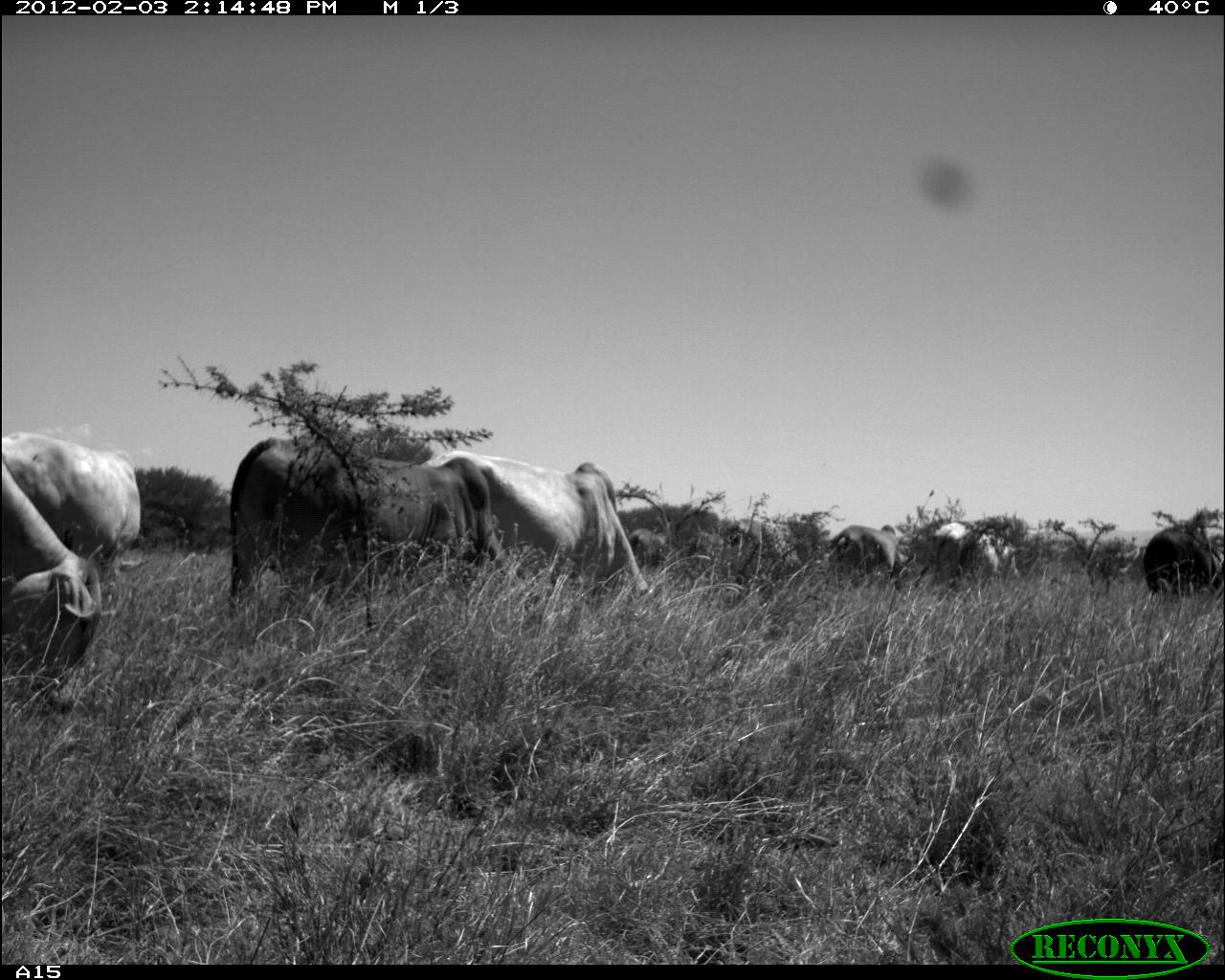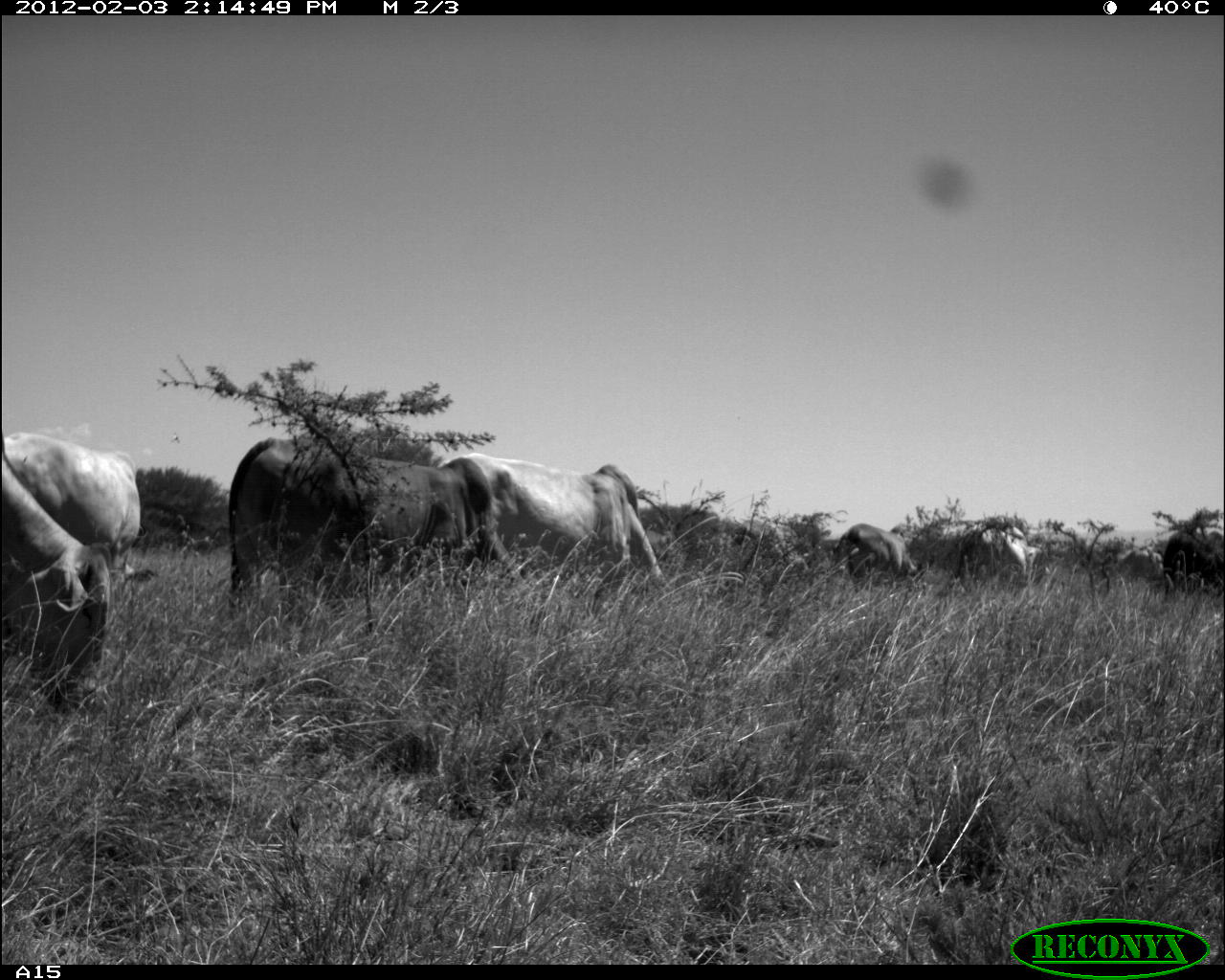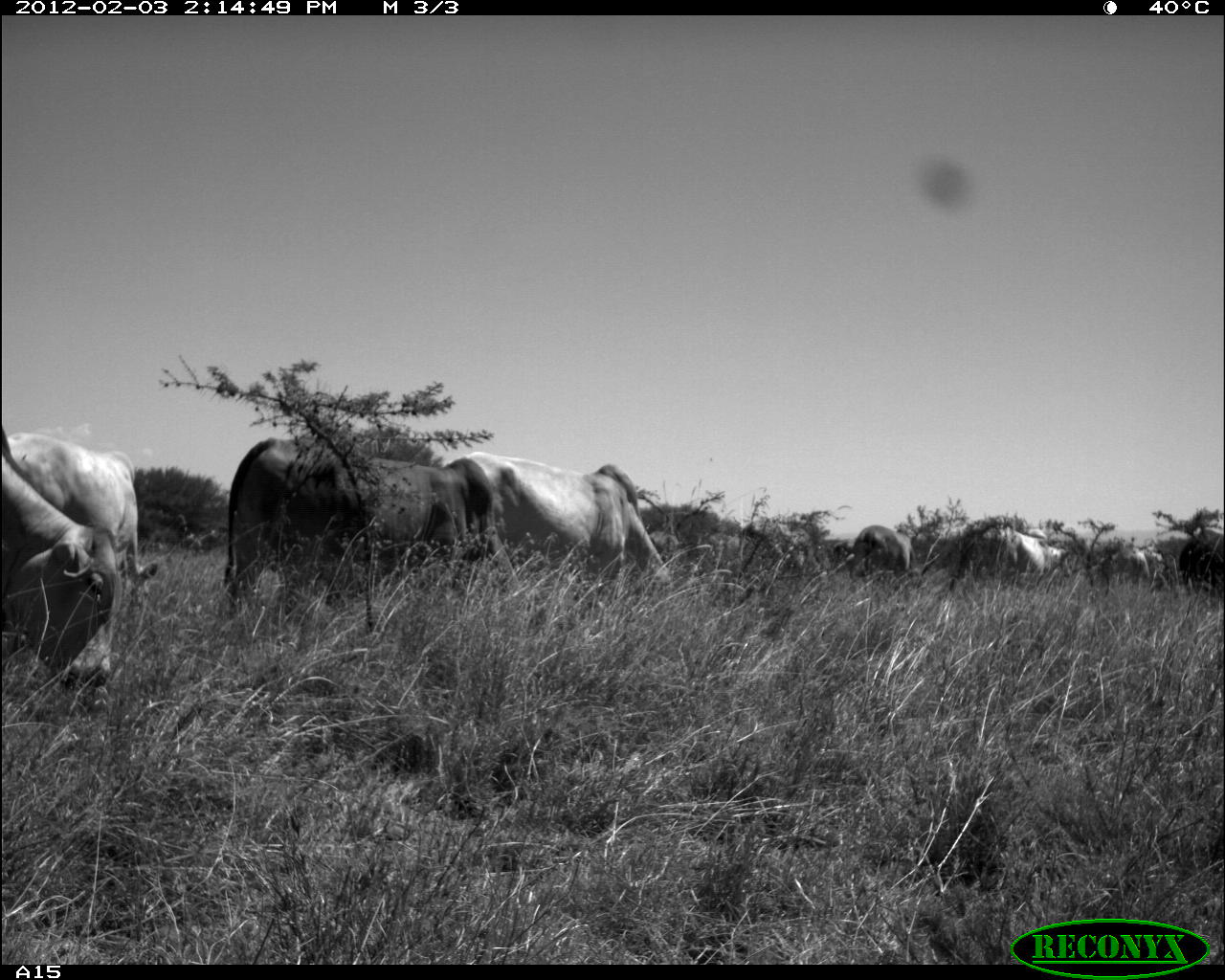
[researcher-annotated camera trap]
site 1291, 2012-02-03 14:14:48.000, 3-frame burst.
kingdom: Animalia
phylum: Chordata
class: Mammalia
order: Artiodactyla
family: Bovidae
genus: Bos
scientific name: Bos taurus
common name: domestic cattle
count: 8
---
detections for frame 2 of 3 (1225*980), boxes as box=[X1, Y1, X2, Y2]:
bos taurus: box=[219, 434, 521, 617]; box=[439, 452, 674, 594]; box=[0, 459, 113, 711]; box=[3, 428, 153, 583]; box=[831, 522, 927, 591]; box=[951, 523, 1046, 589]; box=[734, 517, 812, 572]; box=[1165, 530, 1225, 592]; box=[1113, 549, 1164, 593]